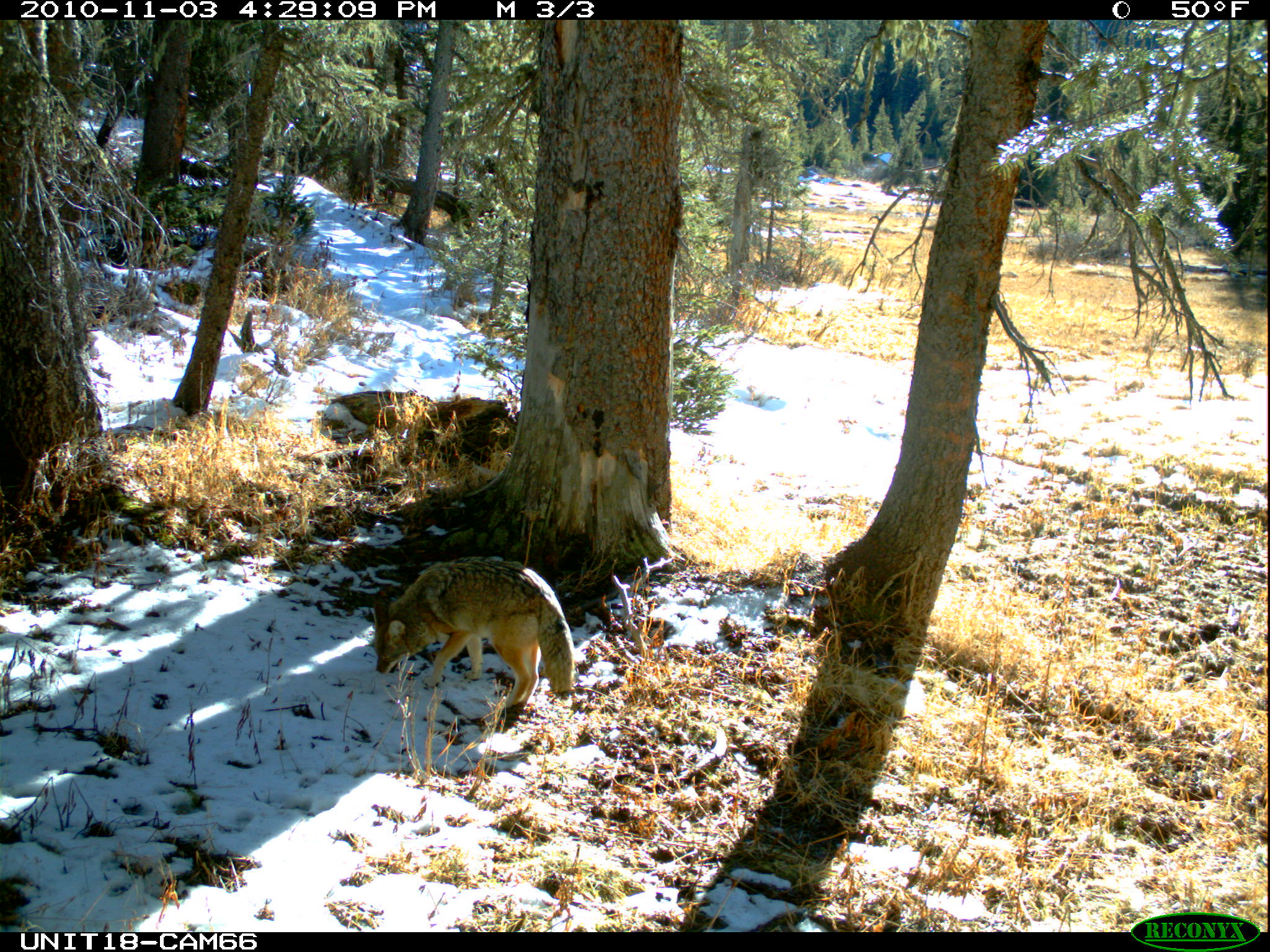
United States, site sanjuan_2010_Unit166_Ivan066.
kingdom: Animalia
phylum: Chordata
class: Mammalia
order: Carnivora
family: Canidae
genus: Canis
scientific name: Canis latrans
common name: coyote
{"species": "Canis latrans (coyote)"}